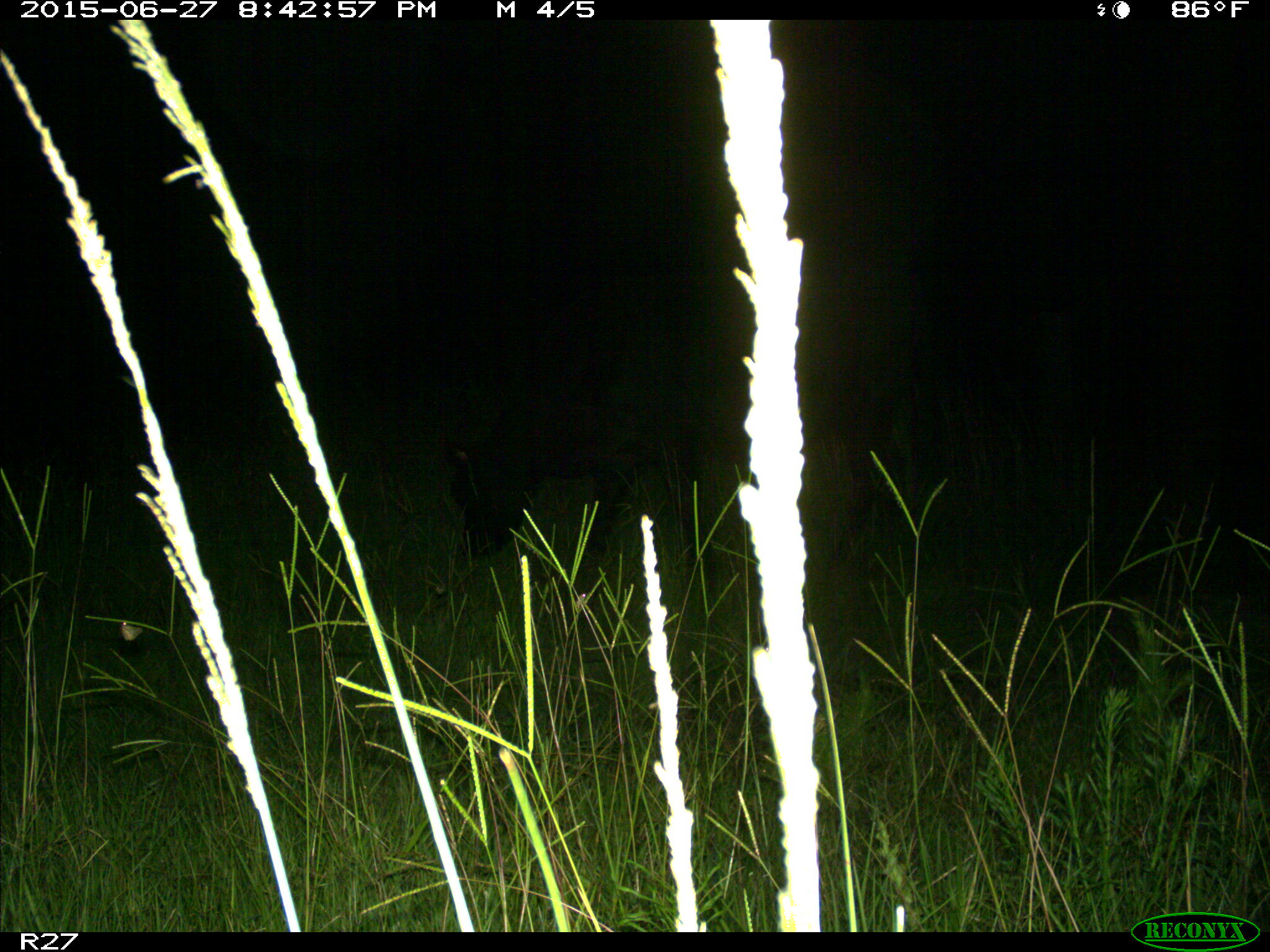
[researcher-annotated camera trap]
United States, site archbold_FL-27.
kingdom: Animalia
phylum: Chordata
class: Mammalia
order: Artiodactyla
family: Bovidae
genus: Bos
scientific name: Bos taurus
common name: domestic cow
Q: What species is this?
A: Bos taurus (domestic cow).